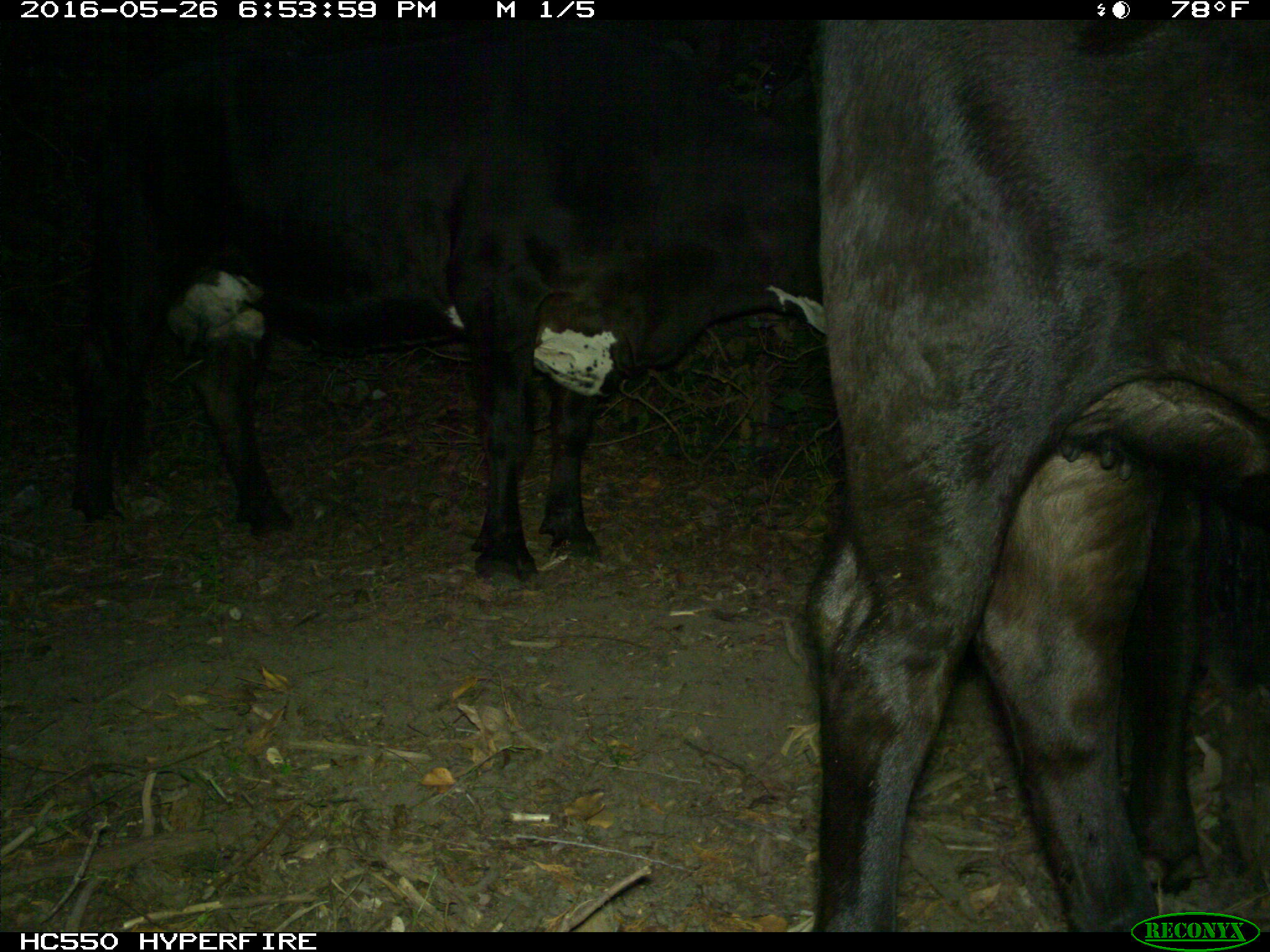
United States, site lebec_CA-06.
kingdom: Animalia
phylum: Chordata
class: Mammalia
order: Artiodactyla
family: Bovidae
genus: Bos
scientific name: Bos taurus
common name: domestic cow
Bos taurus (domestic cow).